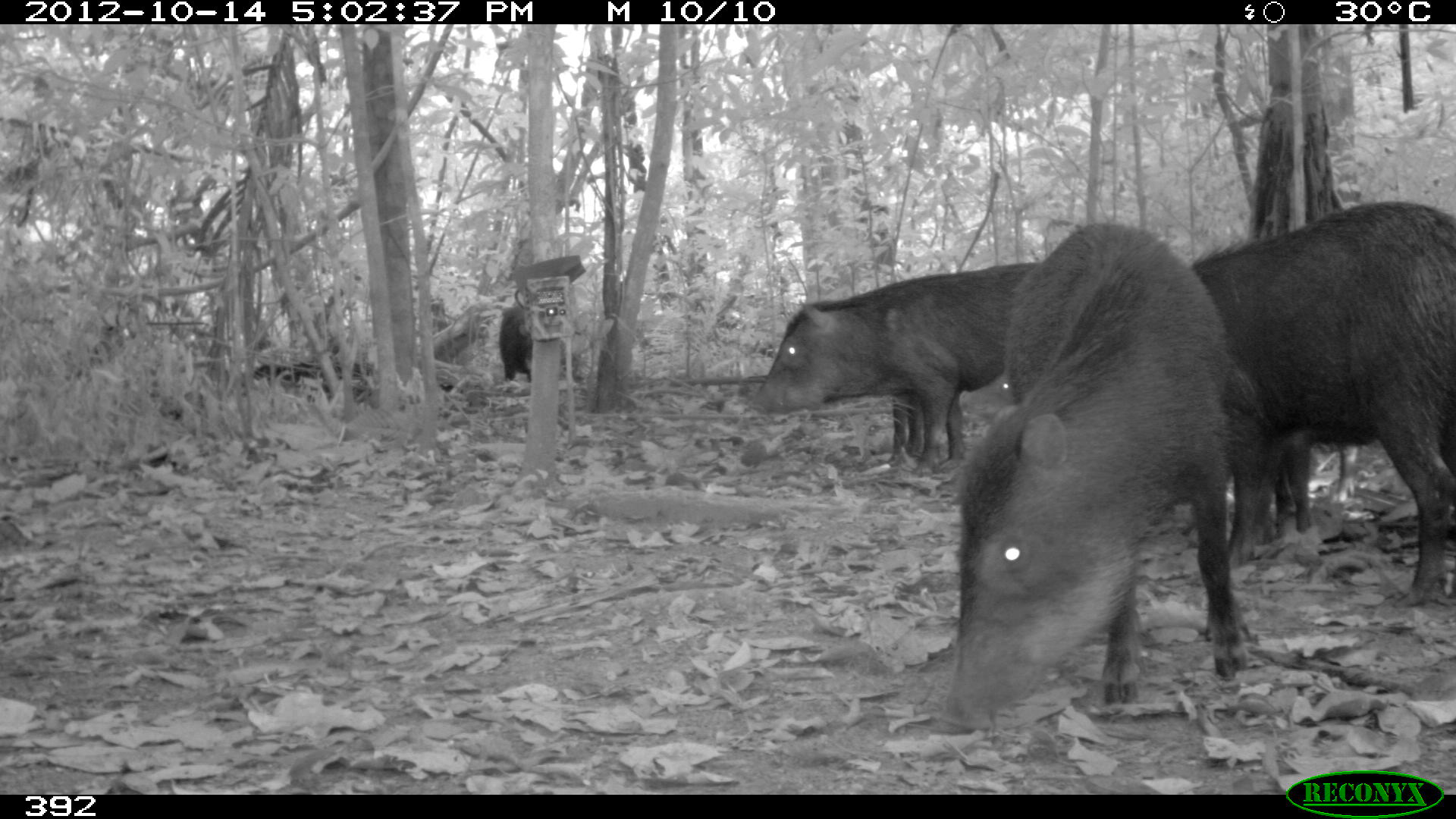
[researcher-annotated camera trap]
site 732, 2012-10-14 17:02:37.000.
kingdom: Animalia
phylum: Chordata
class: Mammalia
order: Artiodactyla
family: Tayassuidae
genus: Tayassu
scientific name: Tayassu pecari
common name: white-lipped peccary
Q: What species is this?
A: Tayassu pecari (white-lipped peccary).